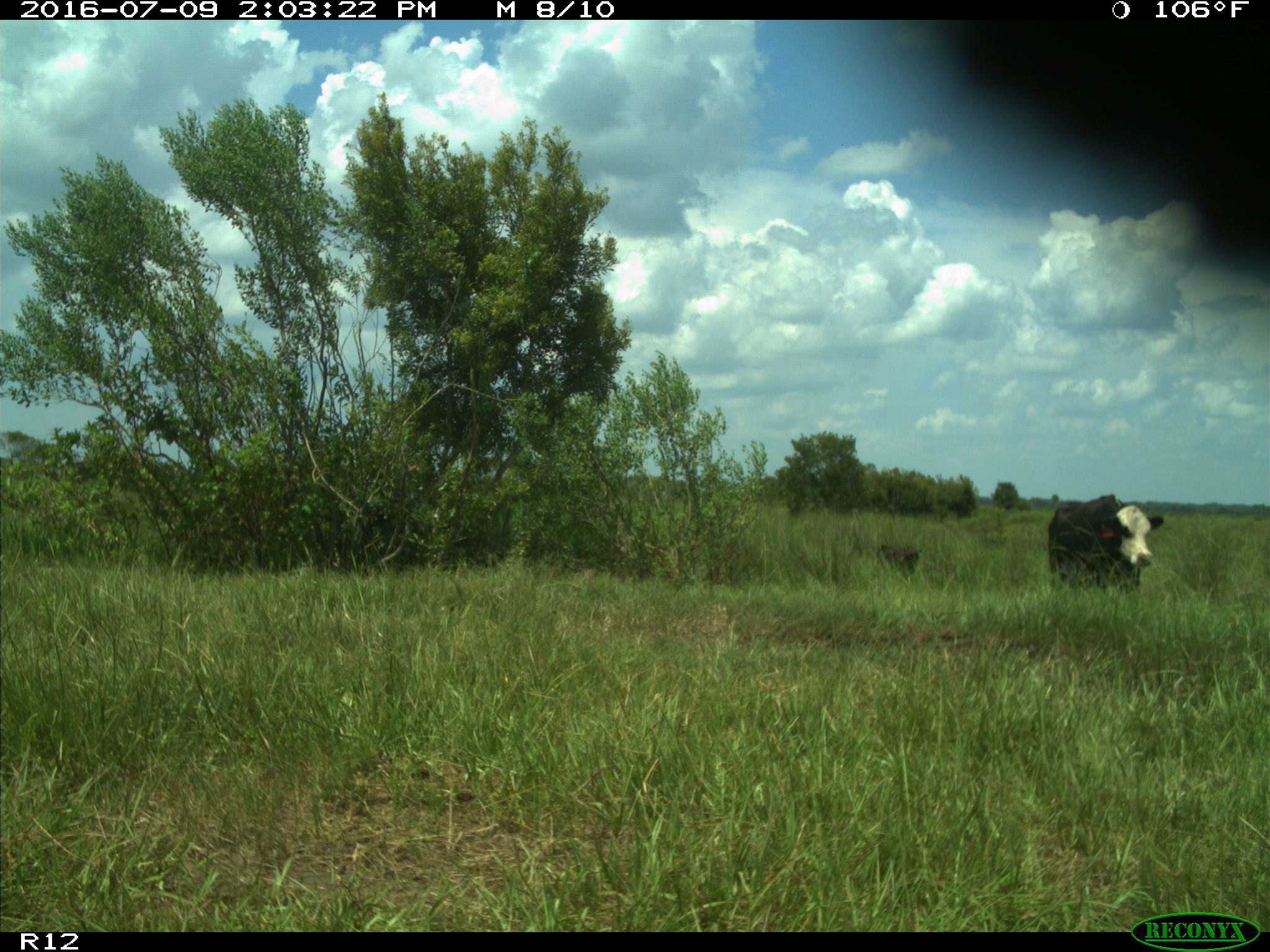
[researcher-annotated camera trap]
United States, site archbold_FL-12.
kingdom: Animalia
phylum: Chordata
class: Mammalia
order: Artiodactyla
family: Bovidae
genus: Bos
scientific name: Bos taurus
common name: domestic cow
Bos taurus (domestic cow).